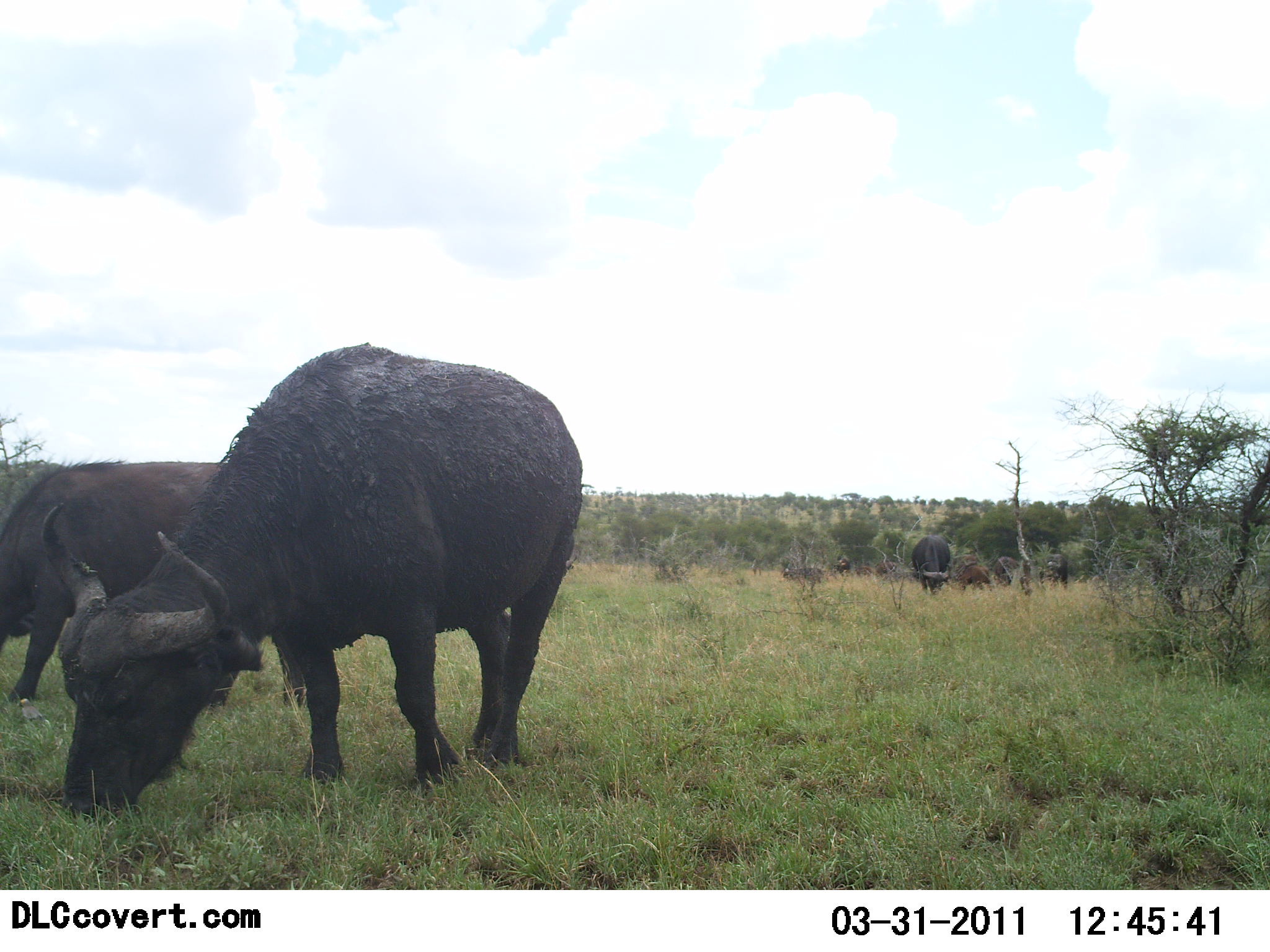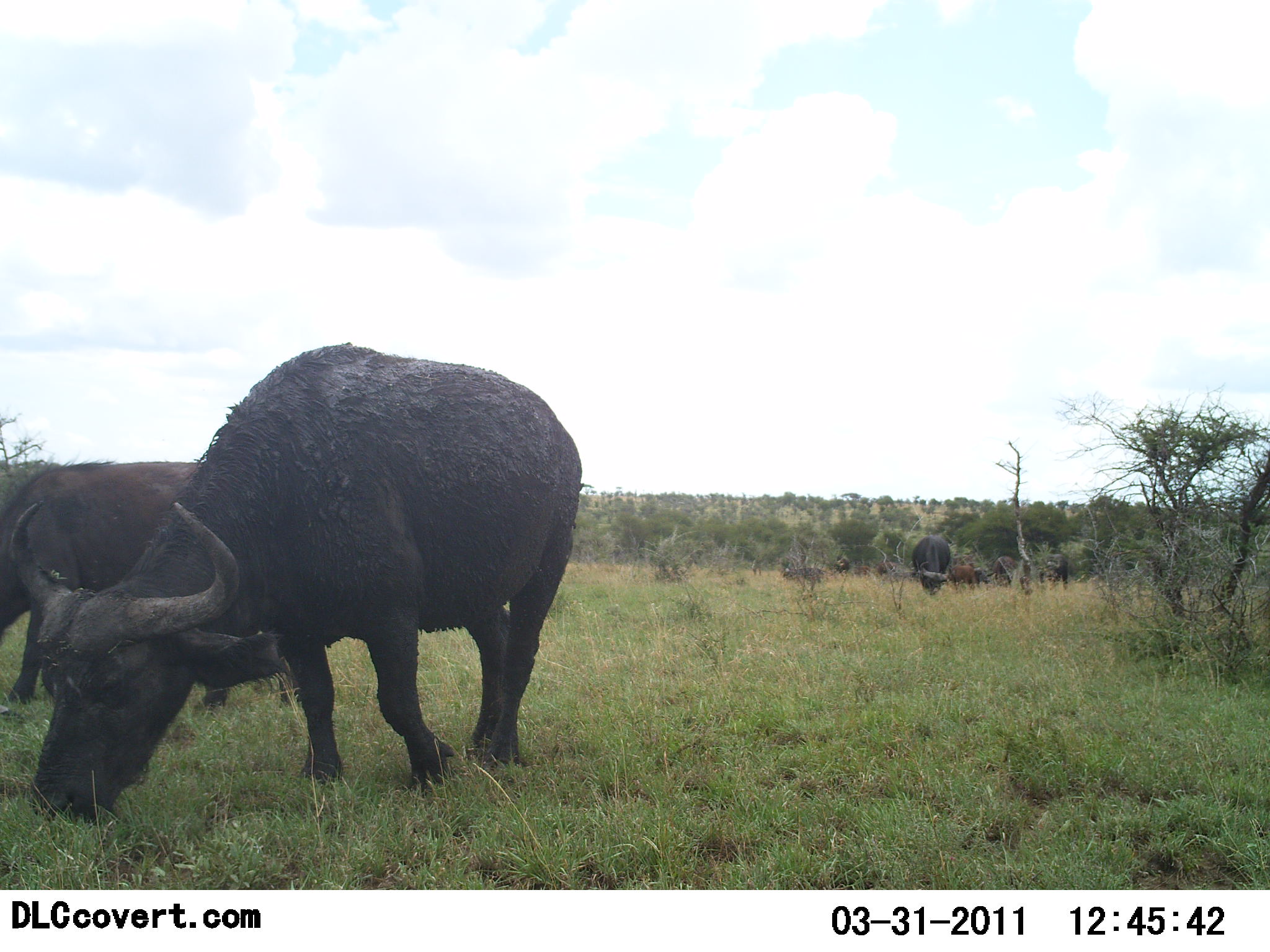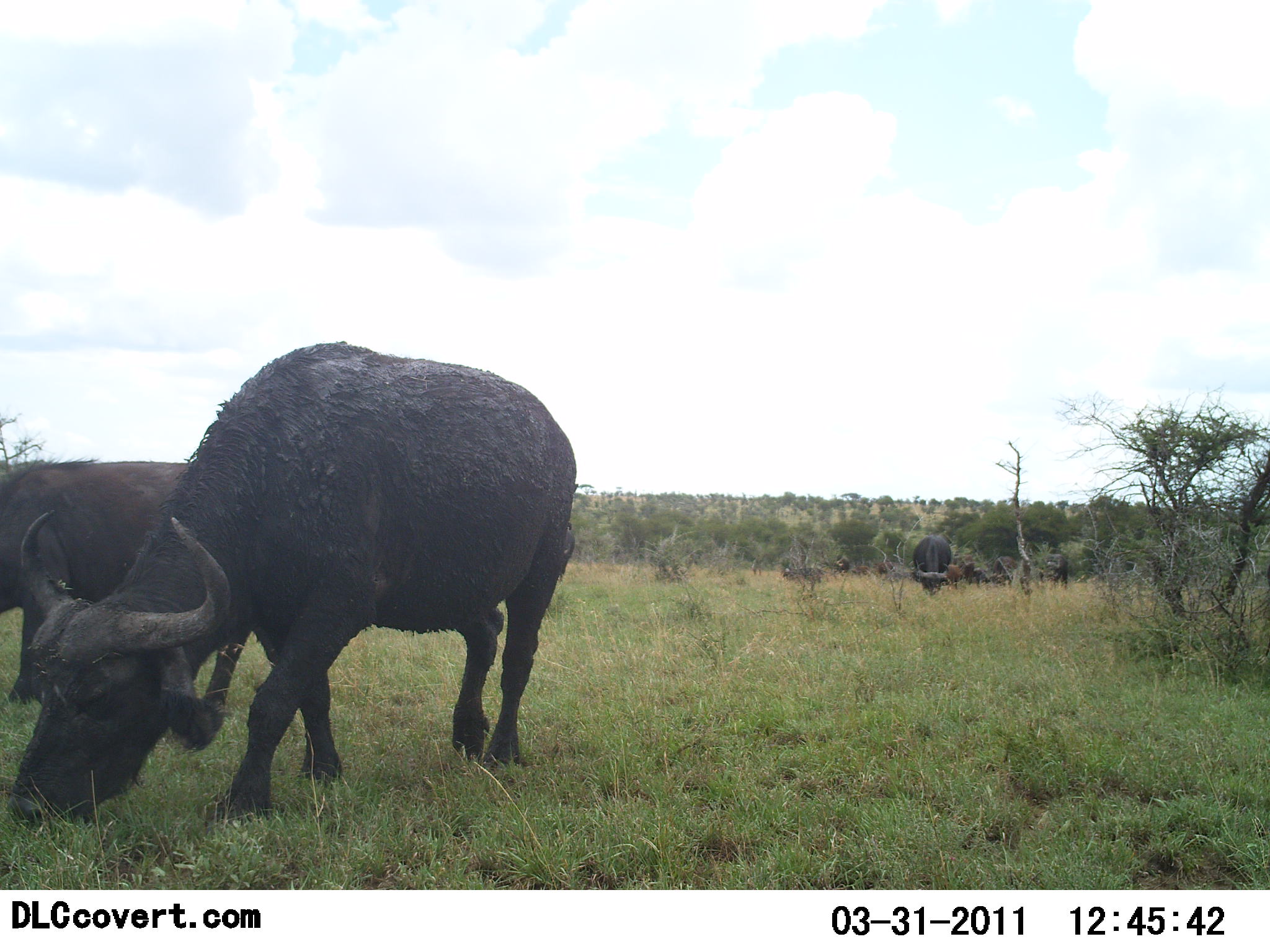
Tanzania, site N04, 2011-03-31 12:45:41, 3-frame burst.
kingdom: Animalia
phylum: Chordata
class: Mammalia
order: Artiodactyla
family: Bovidae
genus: Syncerus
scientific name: Syncerus caffer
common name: cape buffalo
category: buffalo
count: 5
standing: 36%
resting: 0%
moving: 9%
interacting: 0%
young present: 18%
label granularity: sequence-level